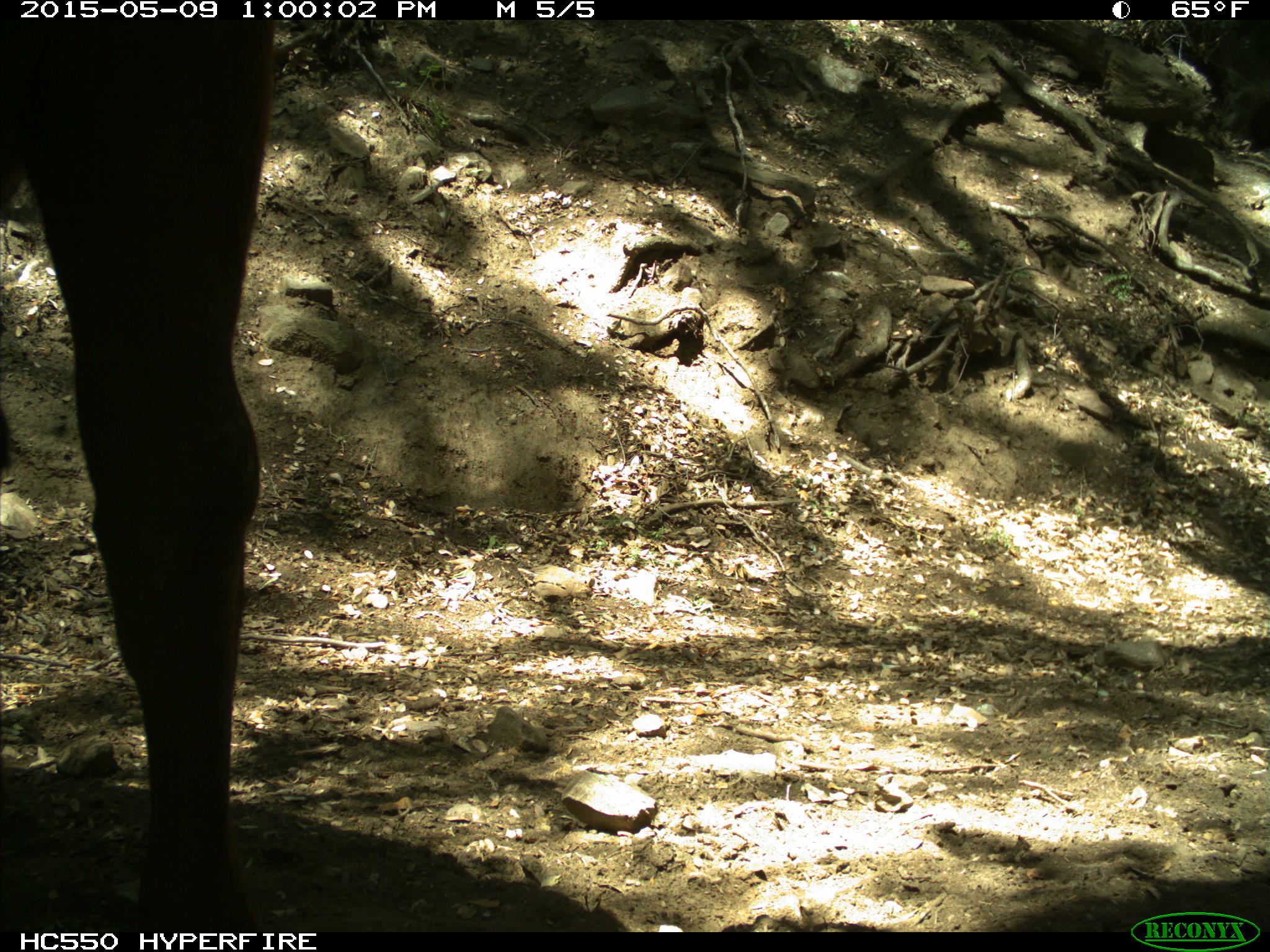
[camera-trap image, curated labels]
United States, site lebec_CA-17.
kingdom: Animalia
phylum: Chordata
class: Mammalia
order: Artiodactyla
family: Bovidae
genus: Bos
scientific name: Bos taurus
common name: domestic cow